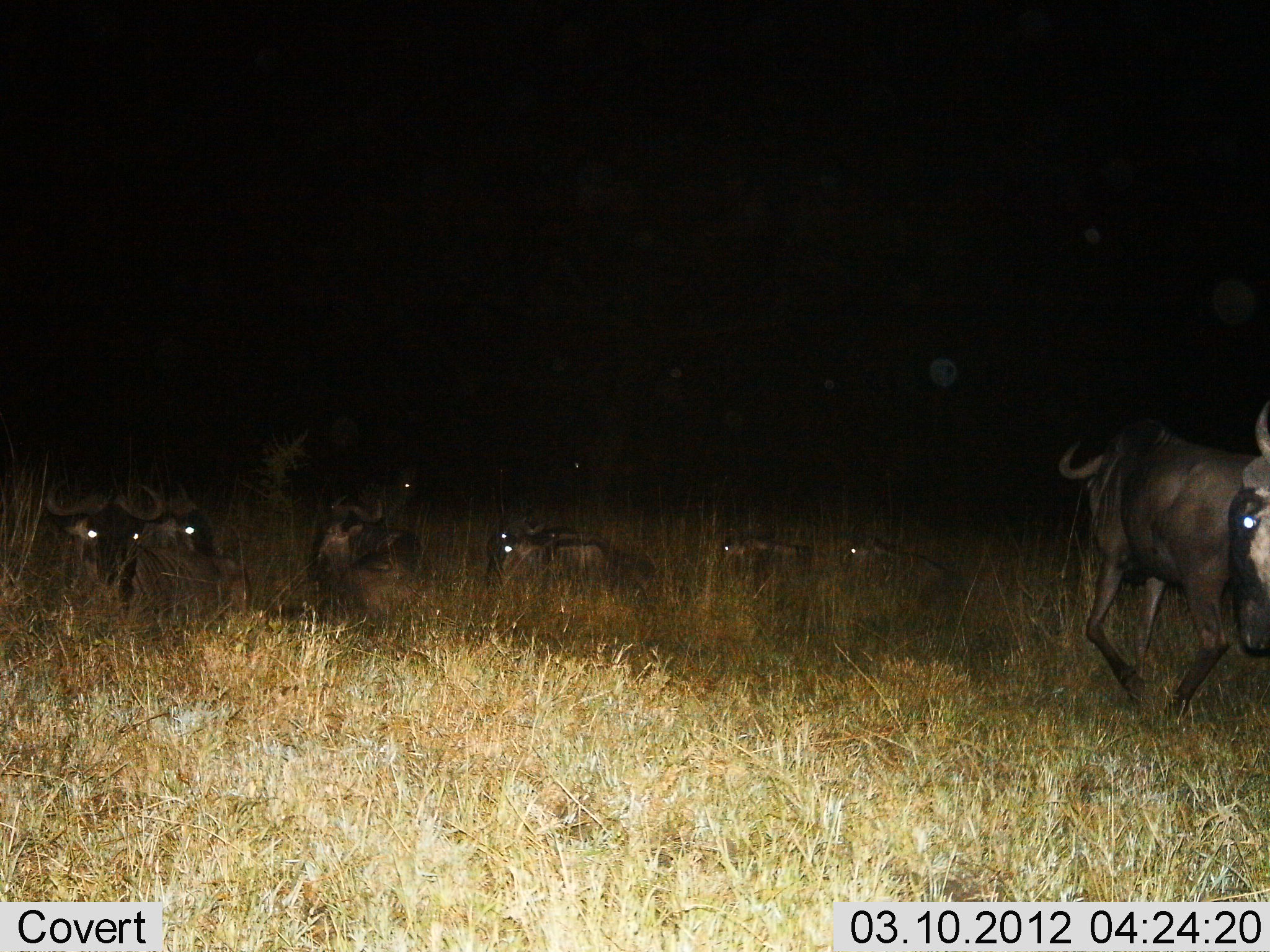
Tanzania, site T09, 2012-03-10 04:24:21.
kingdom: Animalia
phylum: Chordata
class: Mammalia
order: Artiodactyla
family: Bovidae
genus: Connochaetes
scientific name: Connochaetes taurinus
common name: blue wildebeest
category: wildebeest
Wildebeest (blue wildebeest) (Connochaetes taurinus), count 9. Behavior (volunteer vote fractions): standing 50%, resting 100%, moving 44%, interacting 0%. Young present (vote fraction): 0%. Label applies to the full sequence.